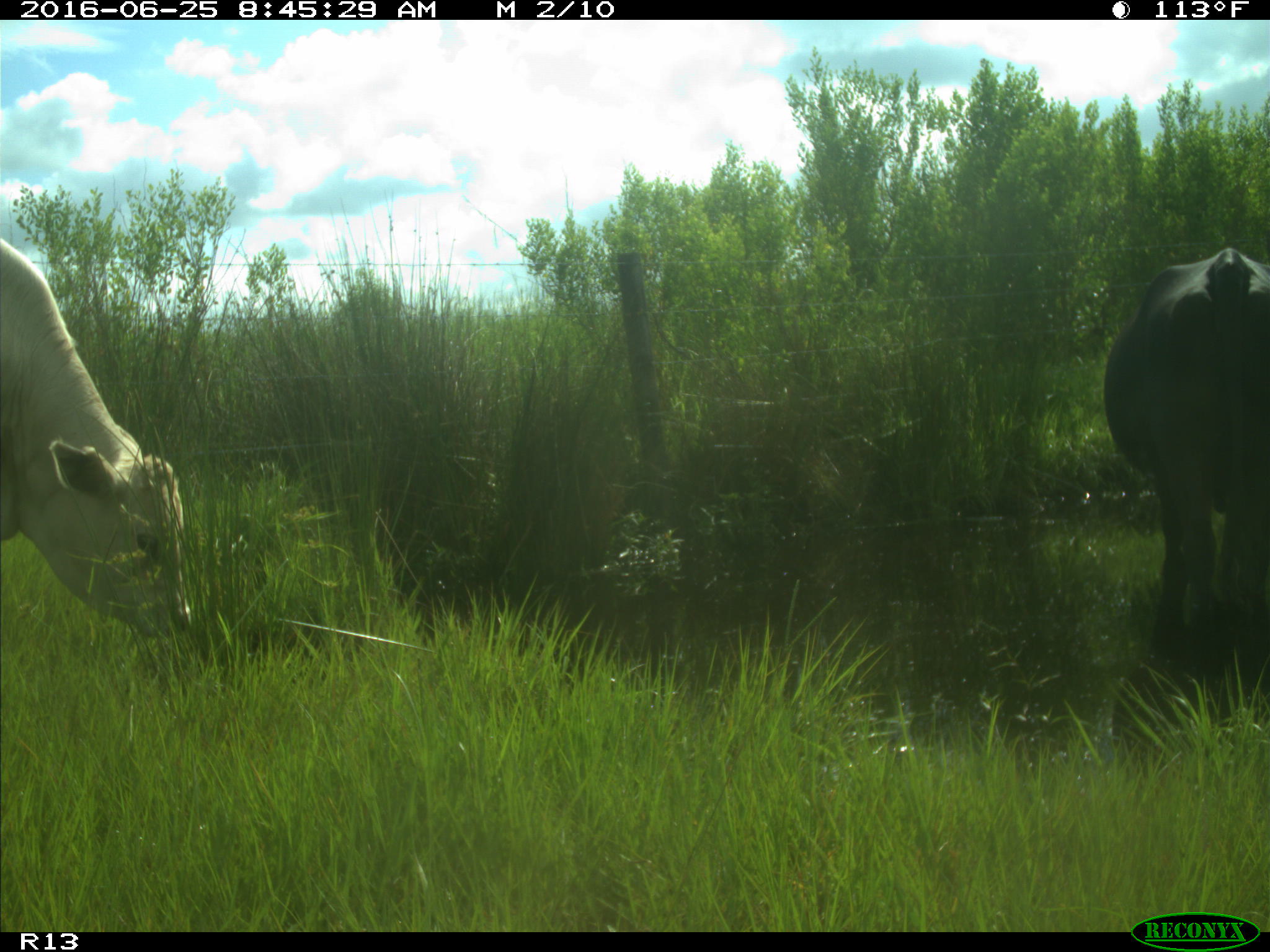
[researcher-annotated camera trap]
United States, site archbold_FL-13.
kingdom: Animalia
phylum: Chordata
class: Mammalia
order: Artiodactyla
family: Bovidae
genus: Bos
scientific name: Bos taurus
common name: domestic cow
Bos taurus (domestic cow).